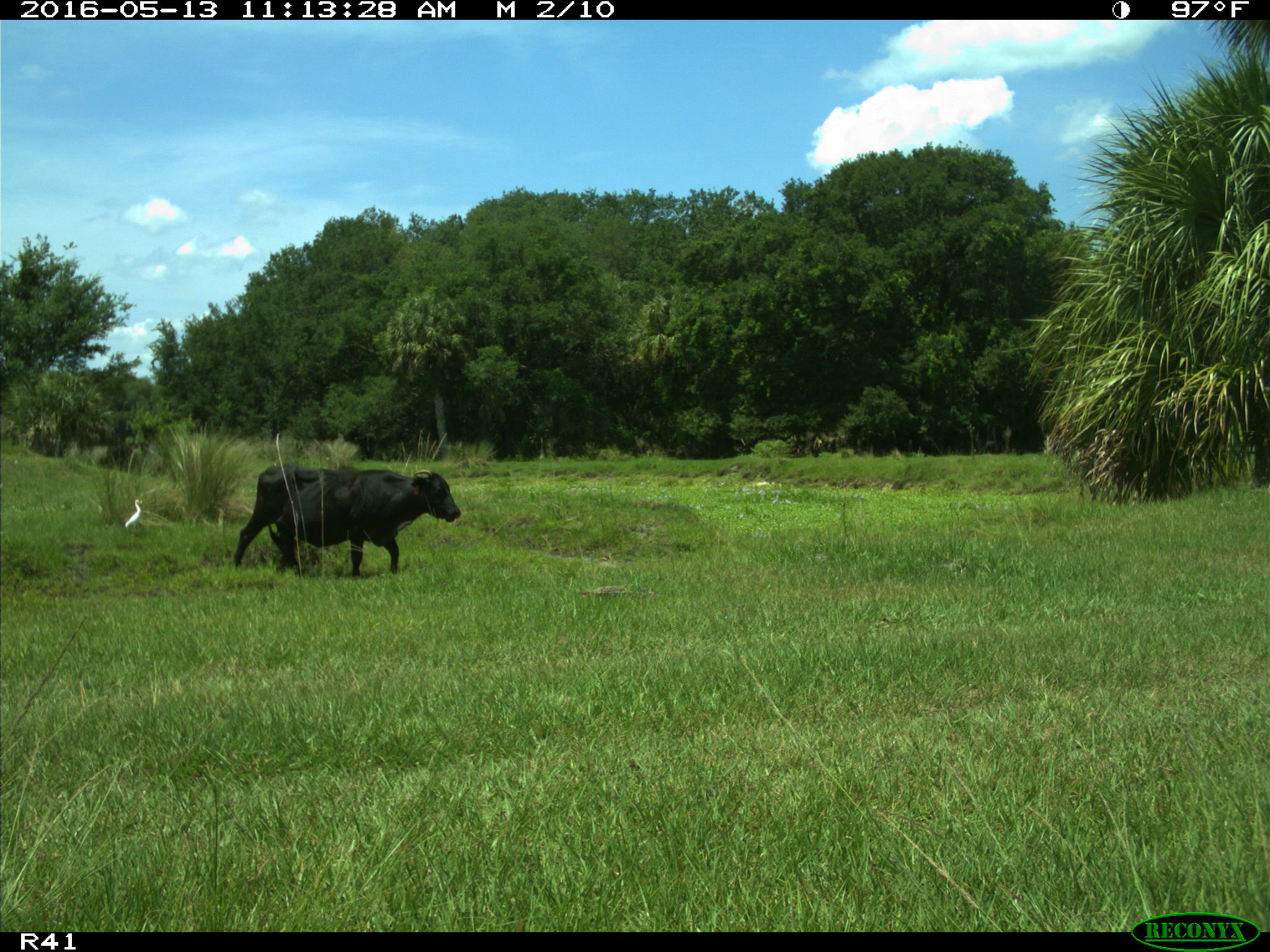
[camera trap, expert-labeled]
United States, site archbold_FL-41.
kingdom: Animalia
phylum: Chordata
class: Mammalia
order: Artiodactyla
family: Bovidae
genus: Bos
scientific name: Bos taurus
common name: domestic cow